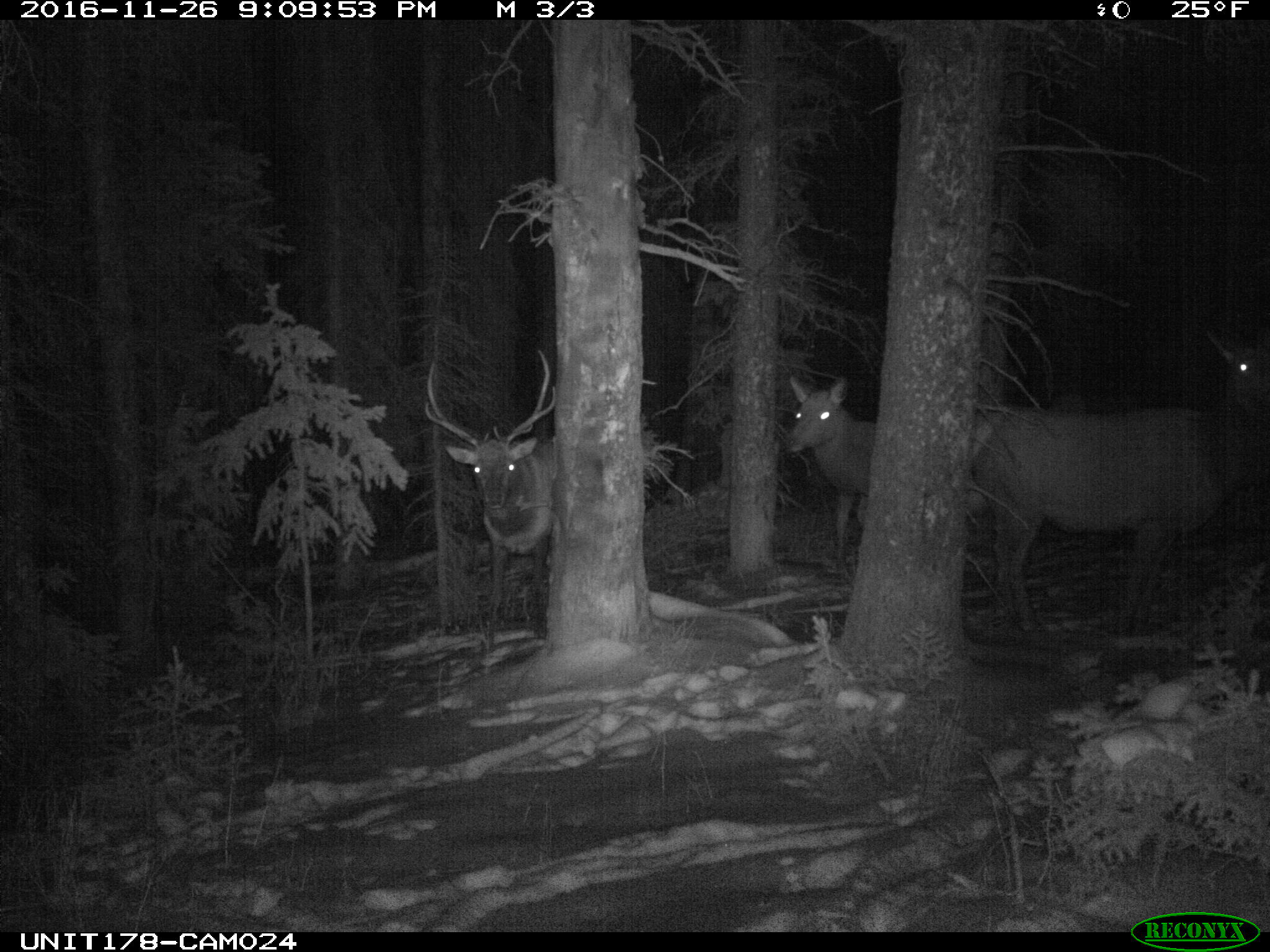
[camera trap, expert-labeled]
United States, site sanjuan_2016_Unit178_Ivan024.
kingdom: Animalia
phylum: Chordata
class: Mammalia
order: Artiodactyla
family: Cervidae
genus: Cervus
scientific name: Cervus elaphus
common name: red deer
Cervus elaphus (red deer).